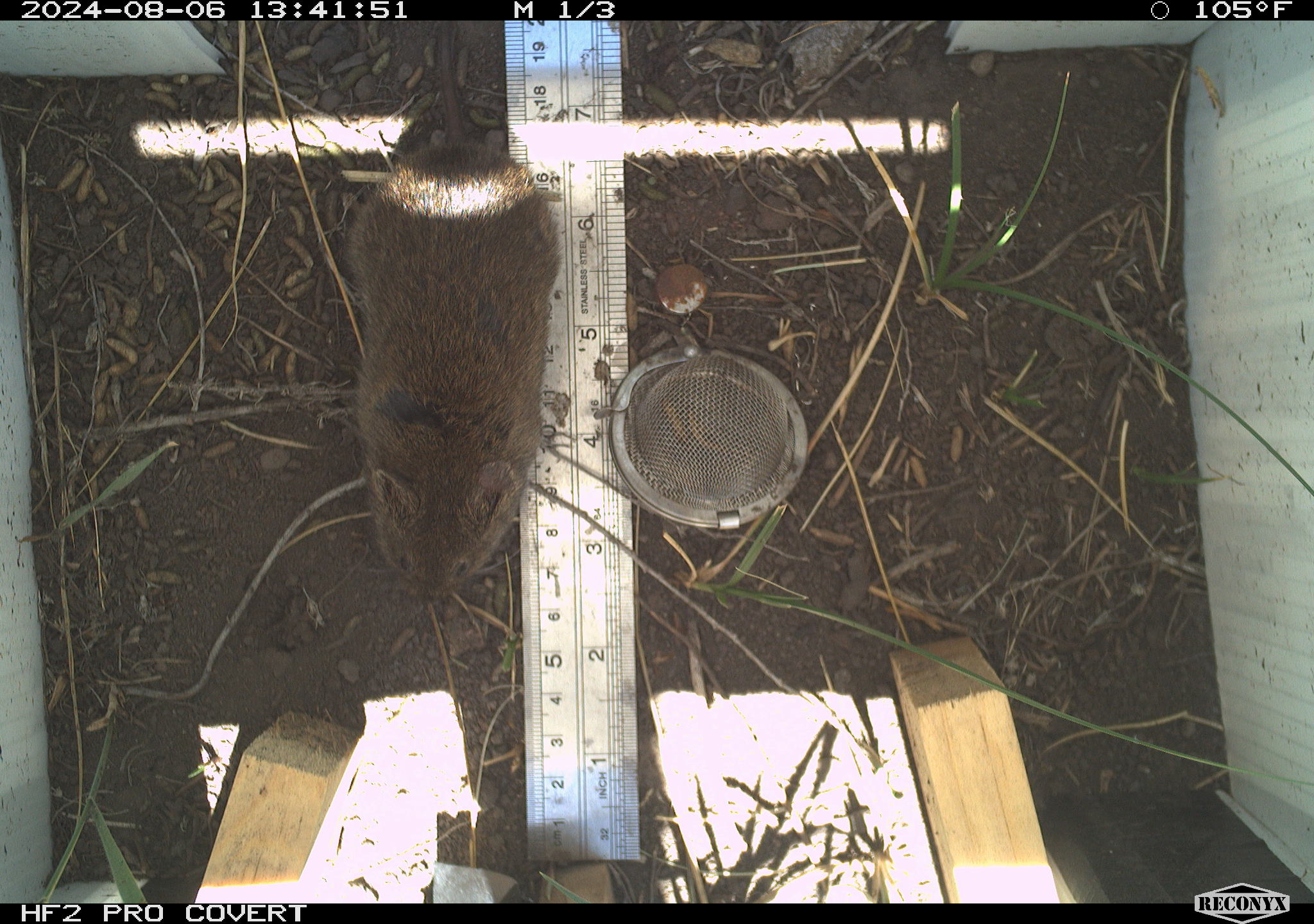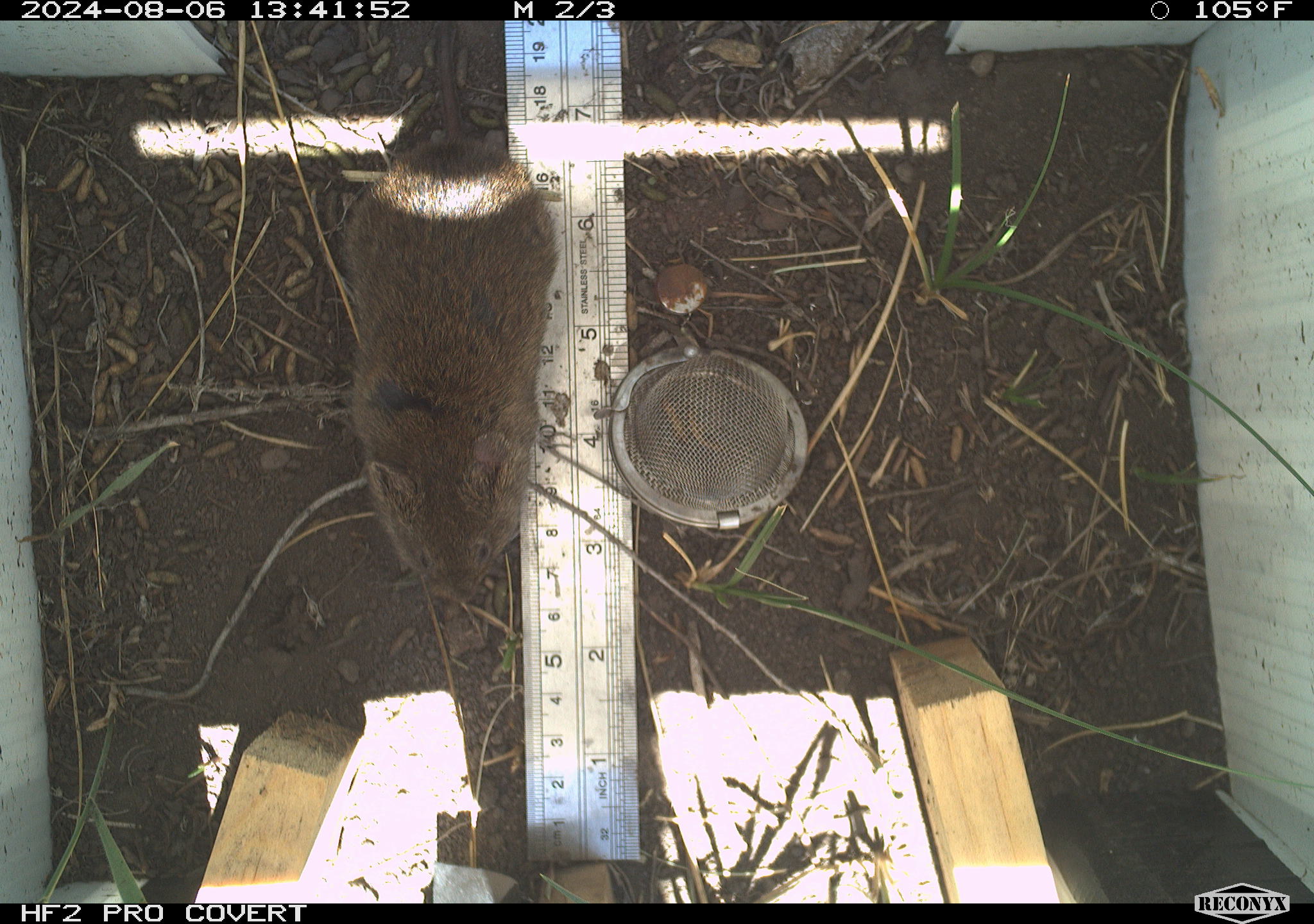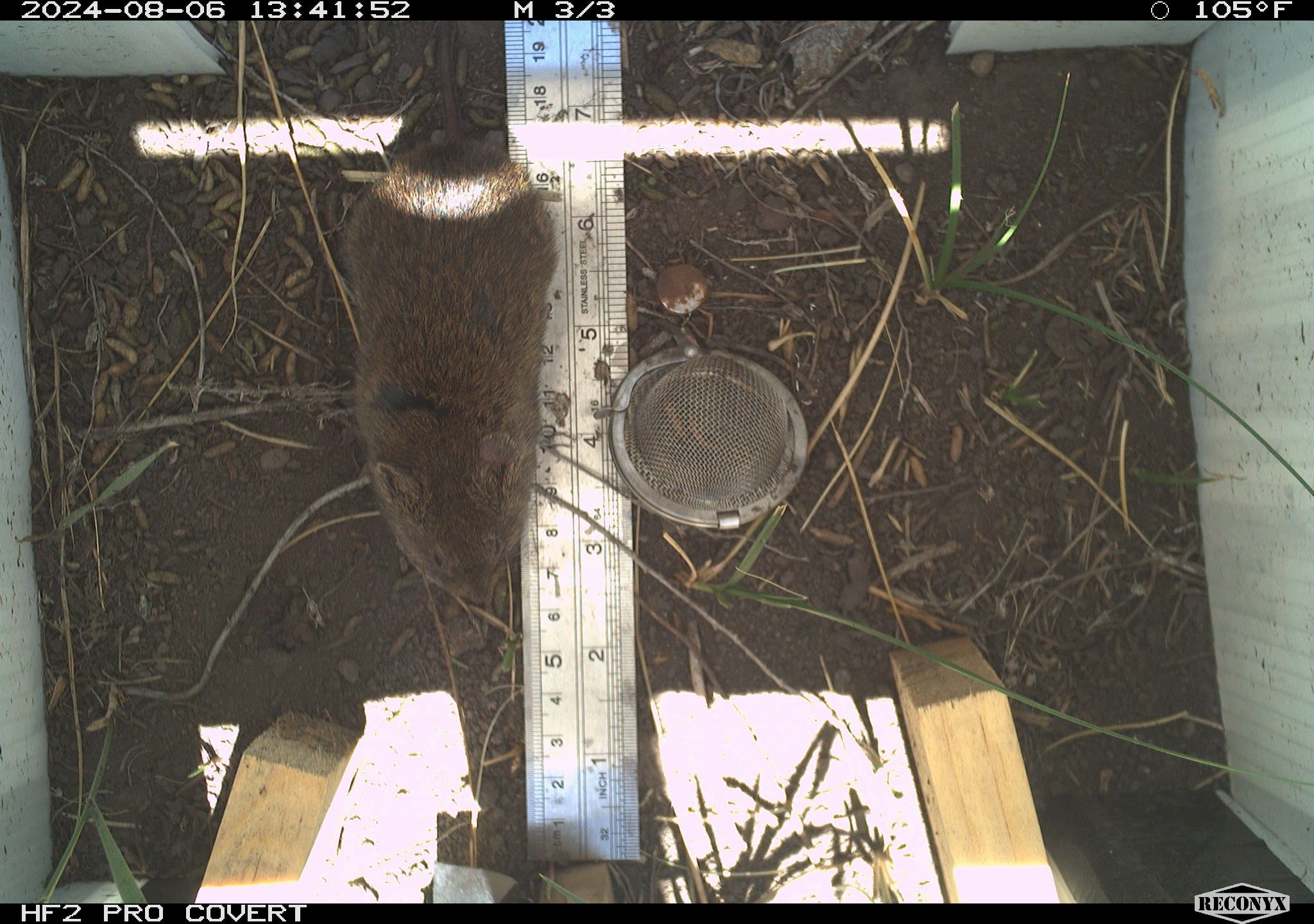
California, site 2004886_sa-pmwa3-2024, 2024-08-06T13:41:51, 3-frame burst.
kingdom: Animalia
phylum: Chordata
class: Mammalia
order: Rodentia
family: Cricetidae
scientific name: Arvicolinae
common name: voles, lemmings, and muskrats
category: arvicolinae subfamily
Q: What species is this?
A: Arvicolinae subfamily (voles, lemmings, and muskrats) (Arvicolinae).